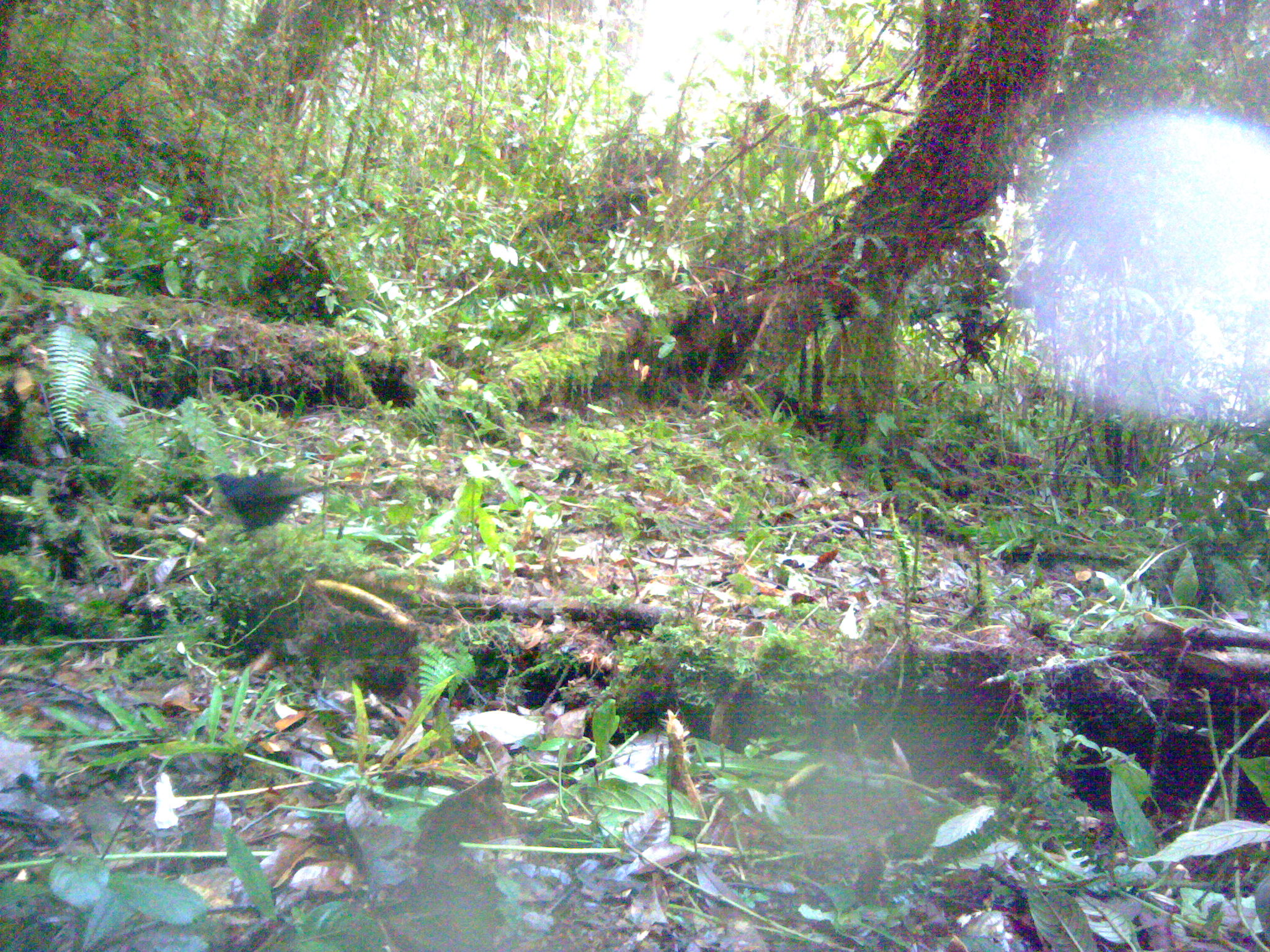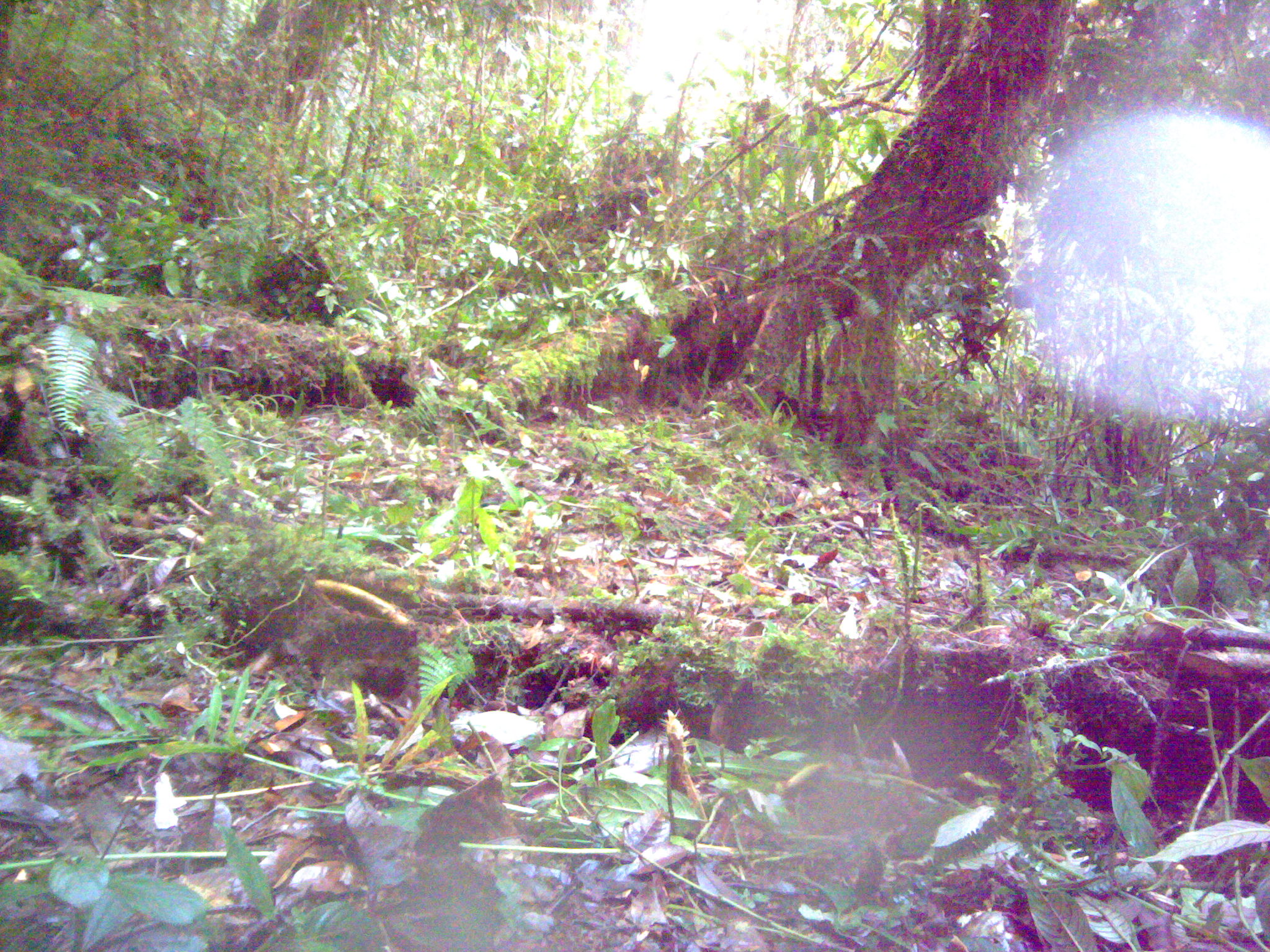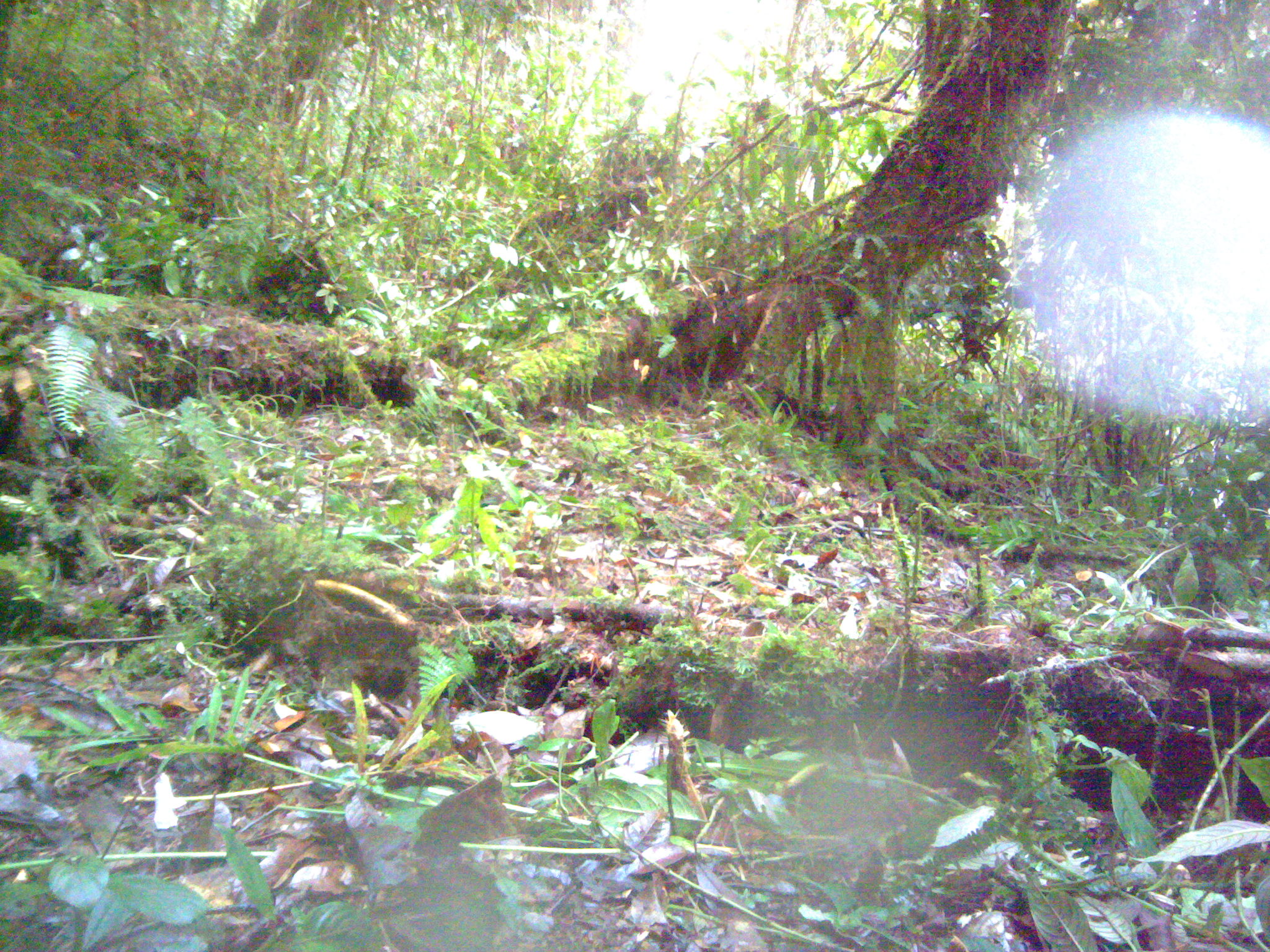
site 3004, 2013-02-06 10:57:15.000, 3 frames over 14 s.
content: unidentified animal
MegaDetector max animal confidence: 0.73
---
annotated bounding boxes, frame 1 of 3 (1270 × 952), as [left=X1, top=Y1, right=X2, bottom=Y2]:
unknown: [left=210, top=467, right=344, bottom=531]